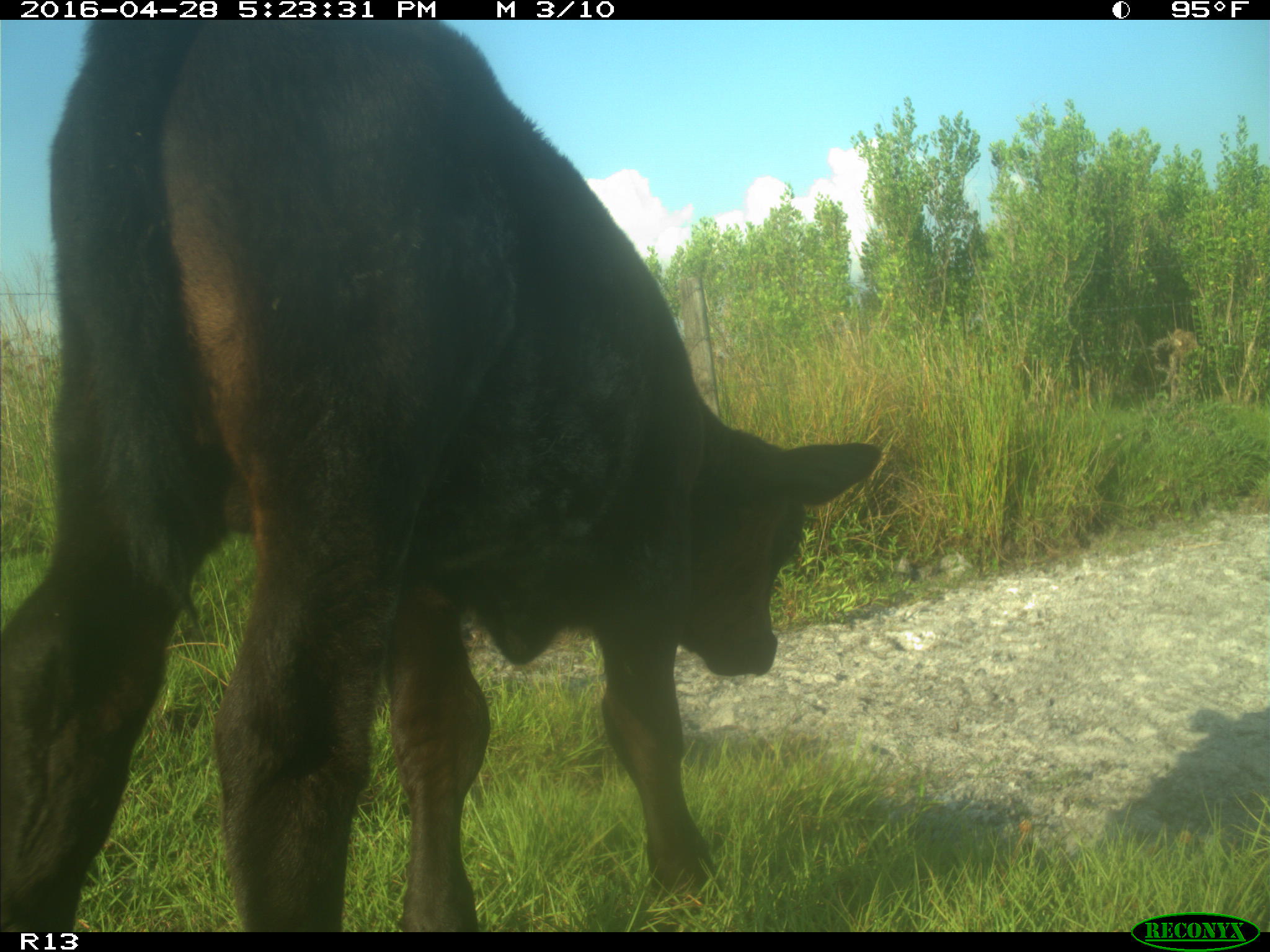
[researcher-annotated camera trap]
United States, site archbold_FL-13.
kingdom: Animalia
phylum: Chordata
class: Mammalia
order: Artiodactyla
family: Bovidae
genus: Bos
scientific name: Bos taurus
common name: domestic cow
Bos taurus (domestic cow).